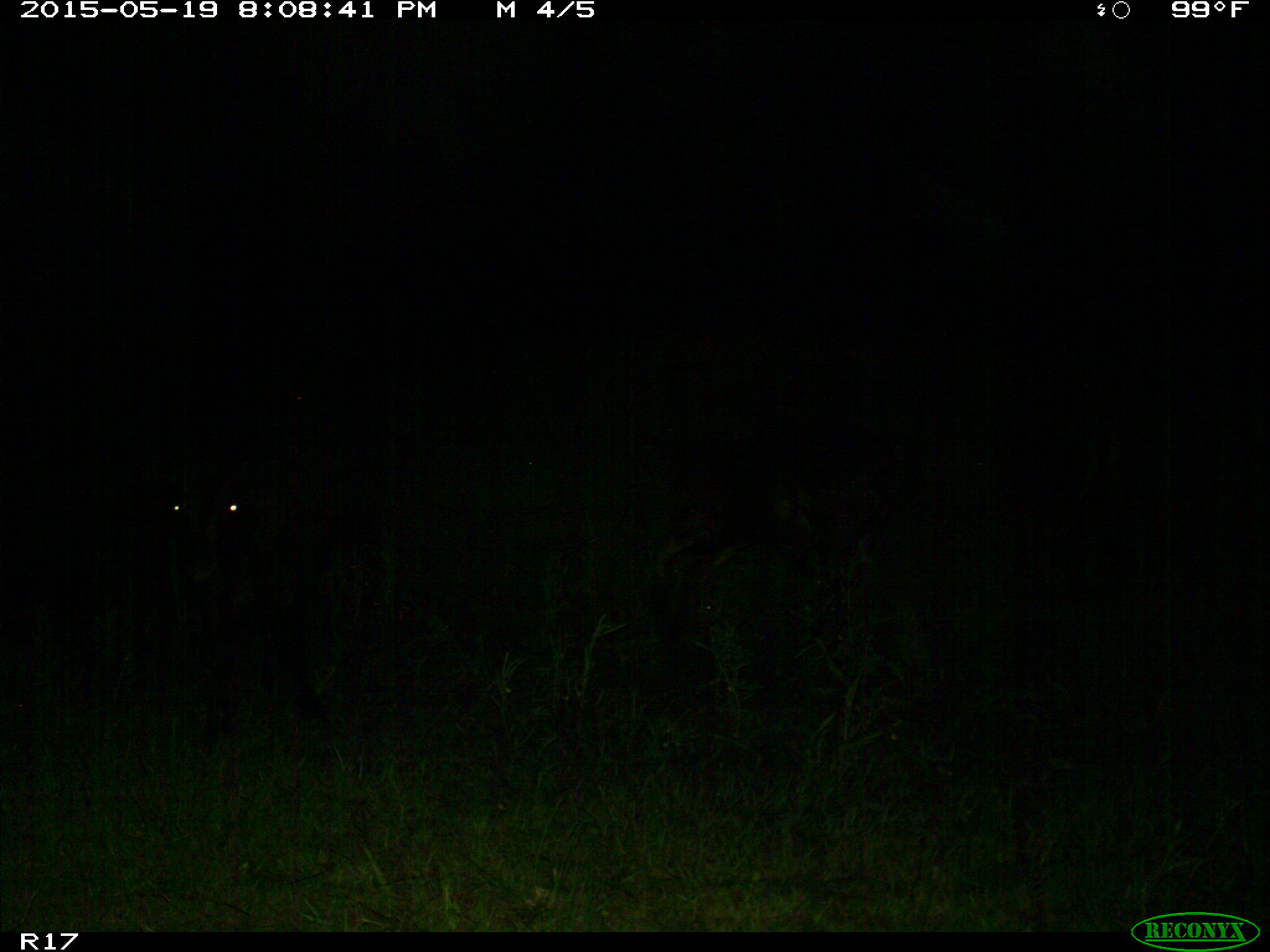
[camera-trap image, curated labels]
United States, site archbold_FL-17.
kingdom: Animalia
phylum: Chordata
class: Mammalia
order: Artiodactyla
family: Bovidae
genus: Bos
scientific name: Bos taurus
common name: domestic cow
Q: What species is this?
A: Bos taurus (domestic cow).